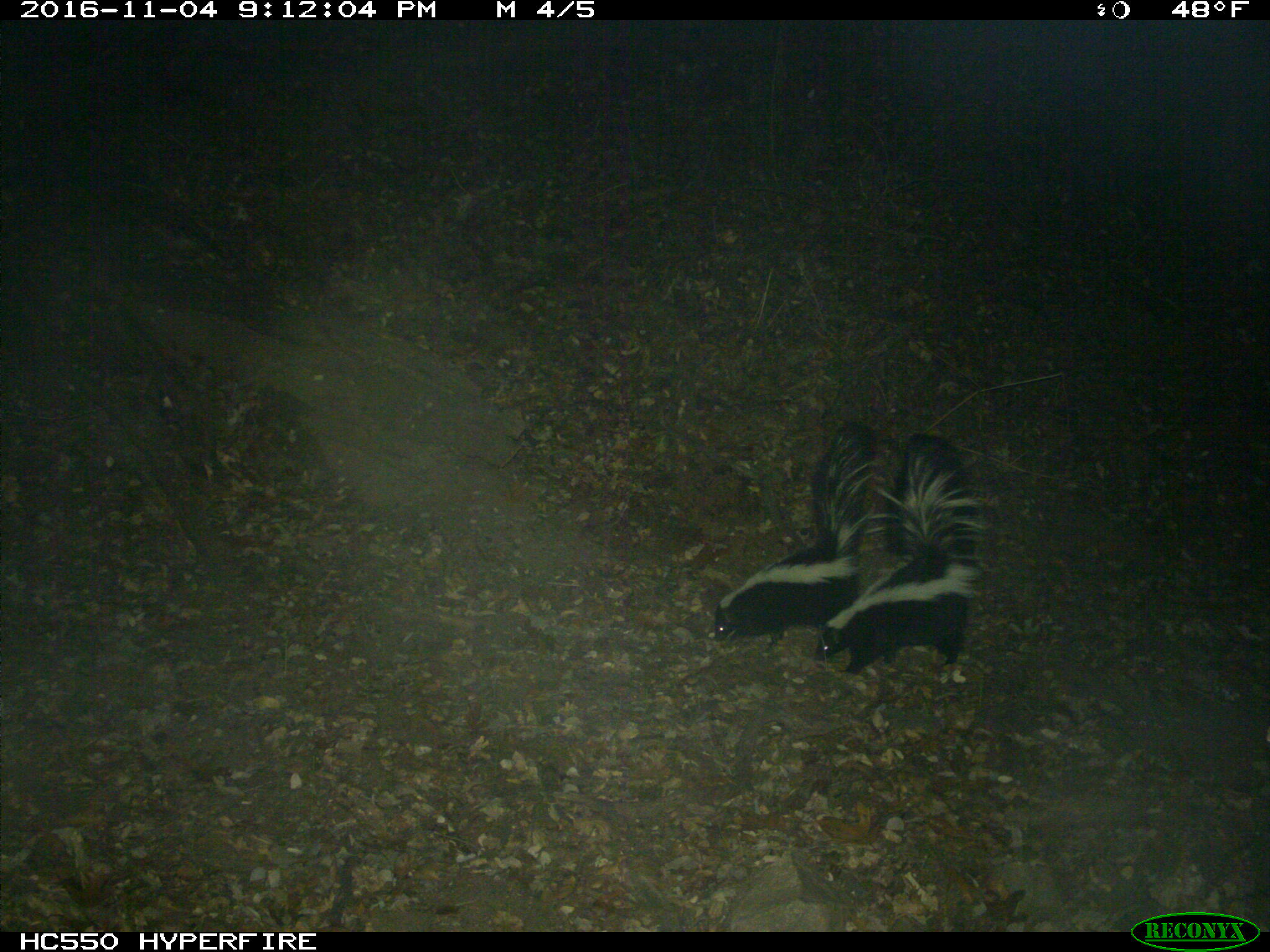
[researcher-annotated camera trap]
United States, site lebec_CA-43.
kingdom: Animalia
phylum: Chordata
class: Mammalia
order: Carnivora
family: Mephitidae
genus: Mephitis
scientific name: Mephitis mephitis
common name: striped skunk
Mephitis mephitis (striped skunk).